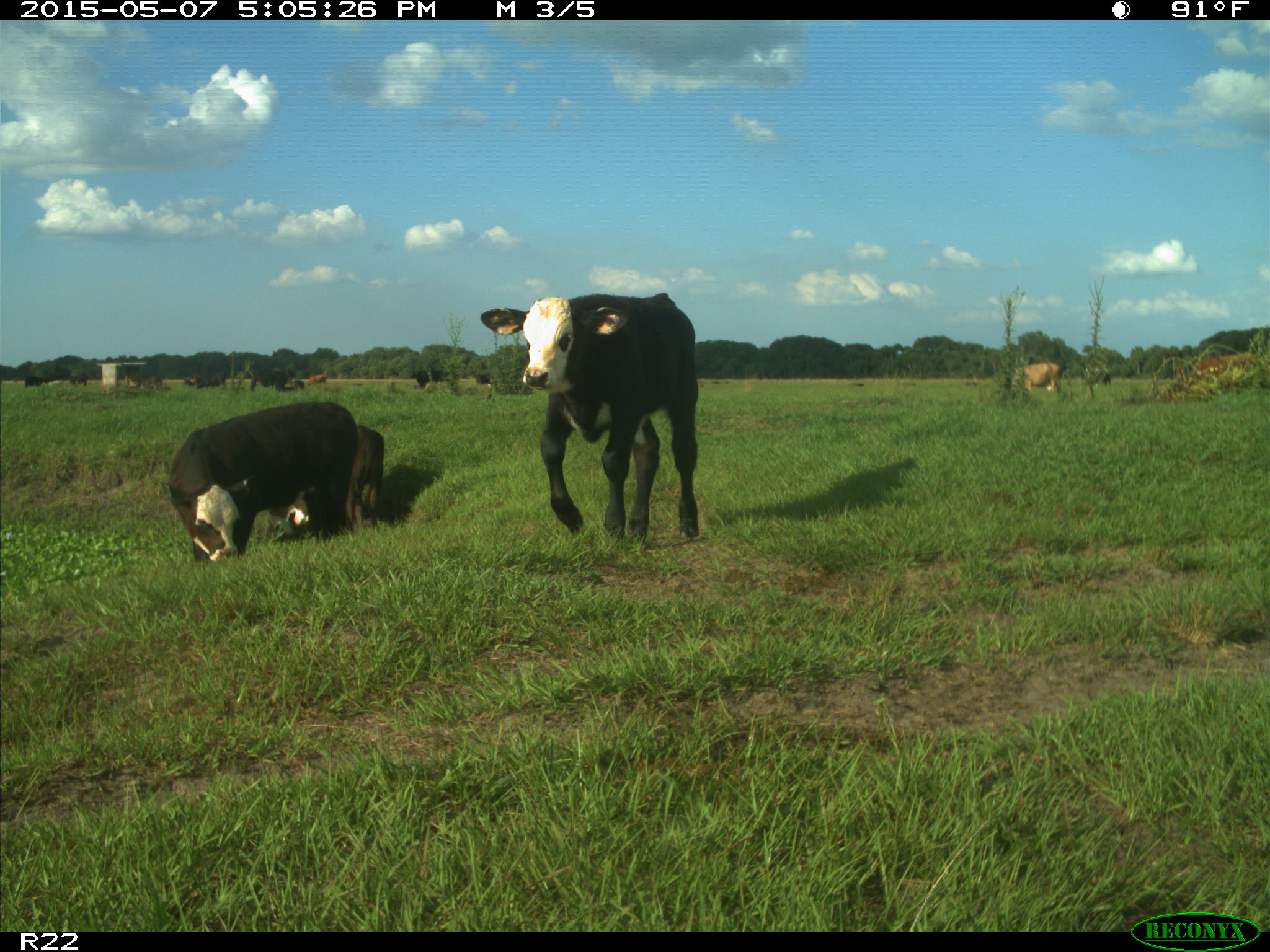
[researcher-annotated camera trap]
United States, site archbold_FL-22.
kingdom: Animalia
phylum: Chordata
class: Mammalia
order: Artiodactyla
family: Bovidae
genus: Bos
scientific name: Bos taurus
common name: domestic cow